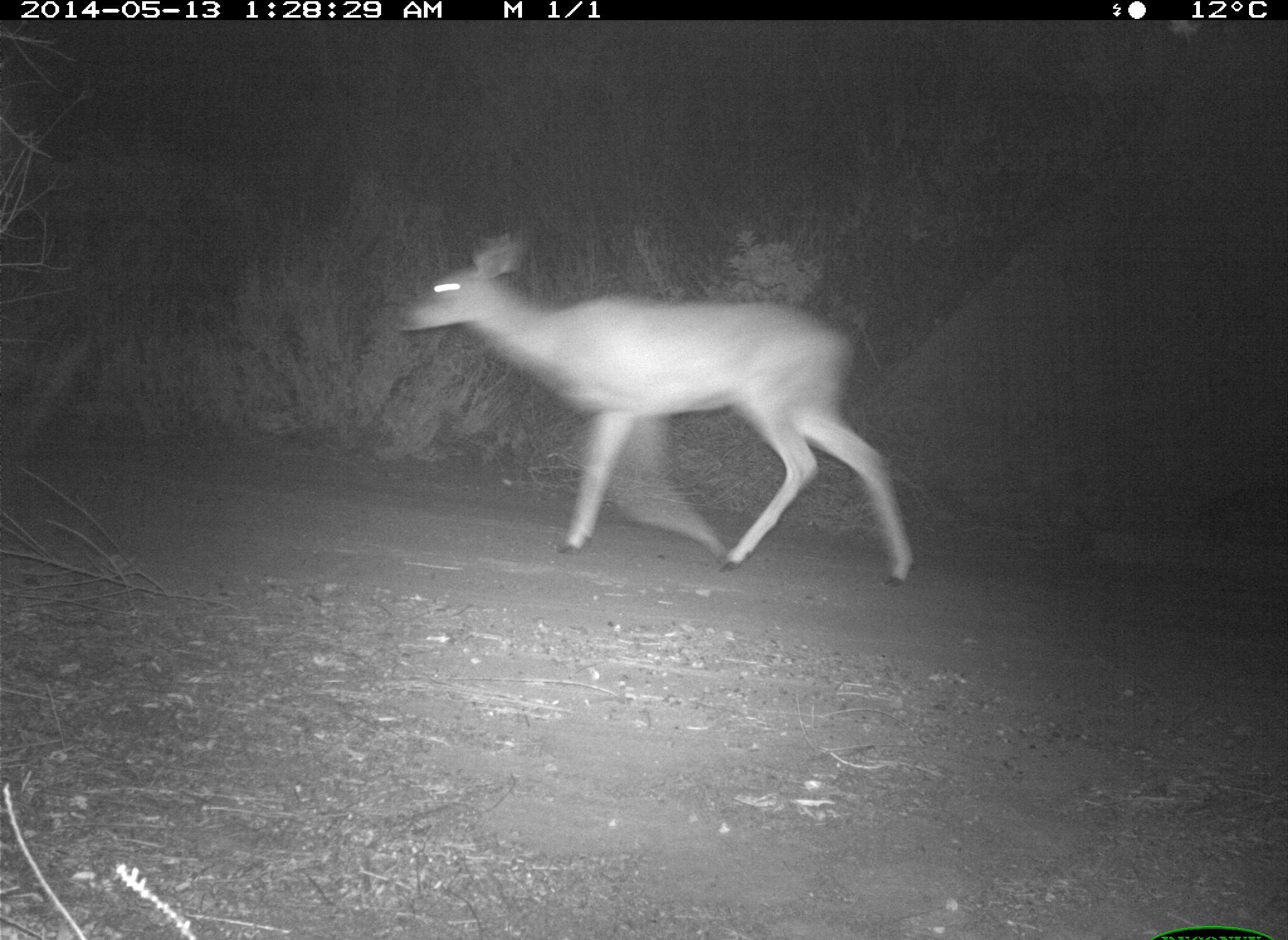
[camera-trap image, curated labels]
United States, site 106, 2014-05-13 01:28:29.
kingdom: Animalia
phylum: Chordata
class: Mammalia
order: Artiodactyla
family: Cervidae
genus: Odocoileus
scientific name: Odocoileus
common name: deer